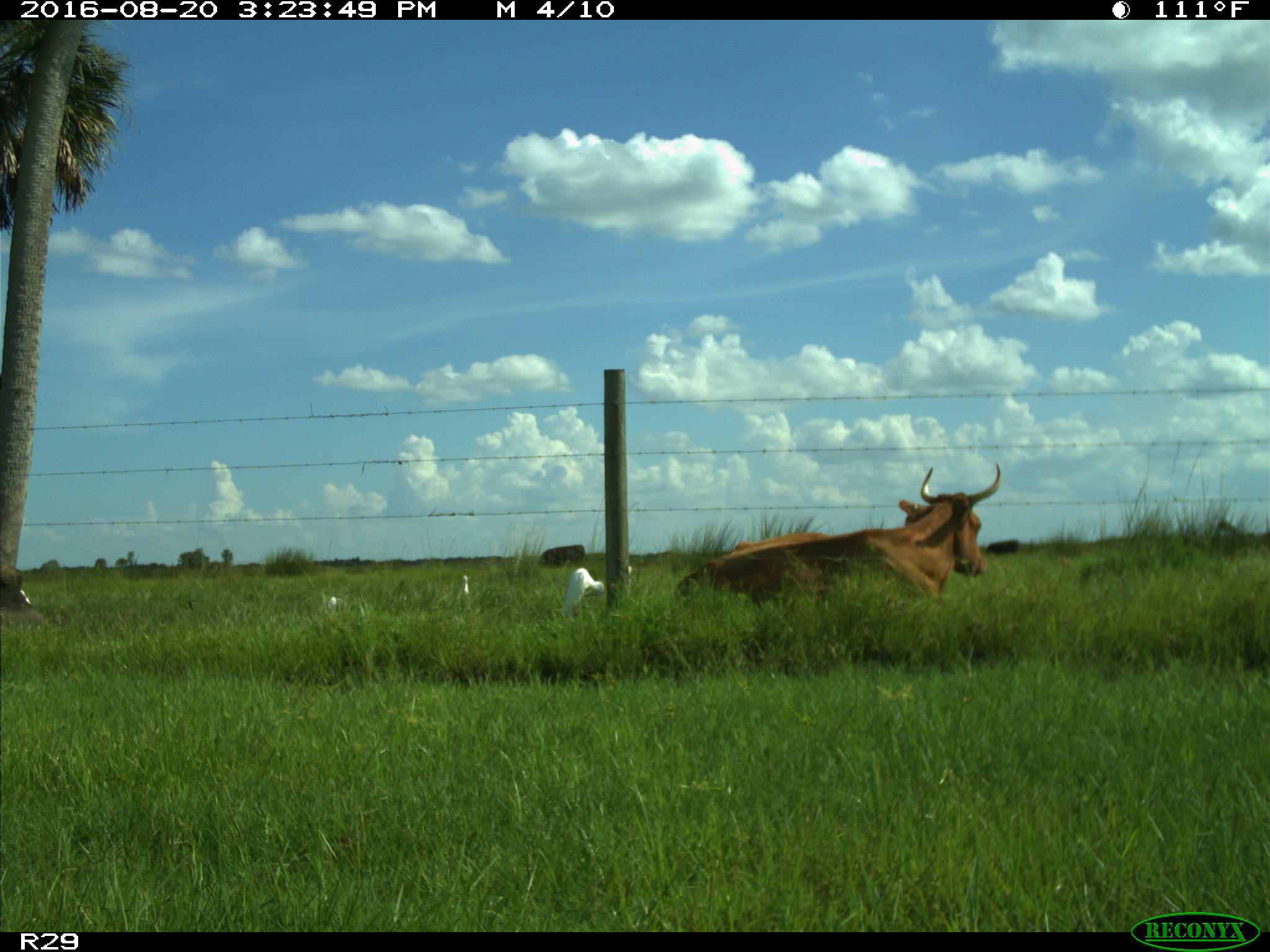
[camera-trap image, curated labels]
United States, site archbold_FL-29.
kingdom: Animalia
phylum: Chordata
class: Mammalia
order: Artiodactyla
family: Bovidae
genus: Bos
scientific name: Bos taurus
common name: domestic cow